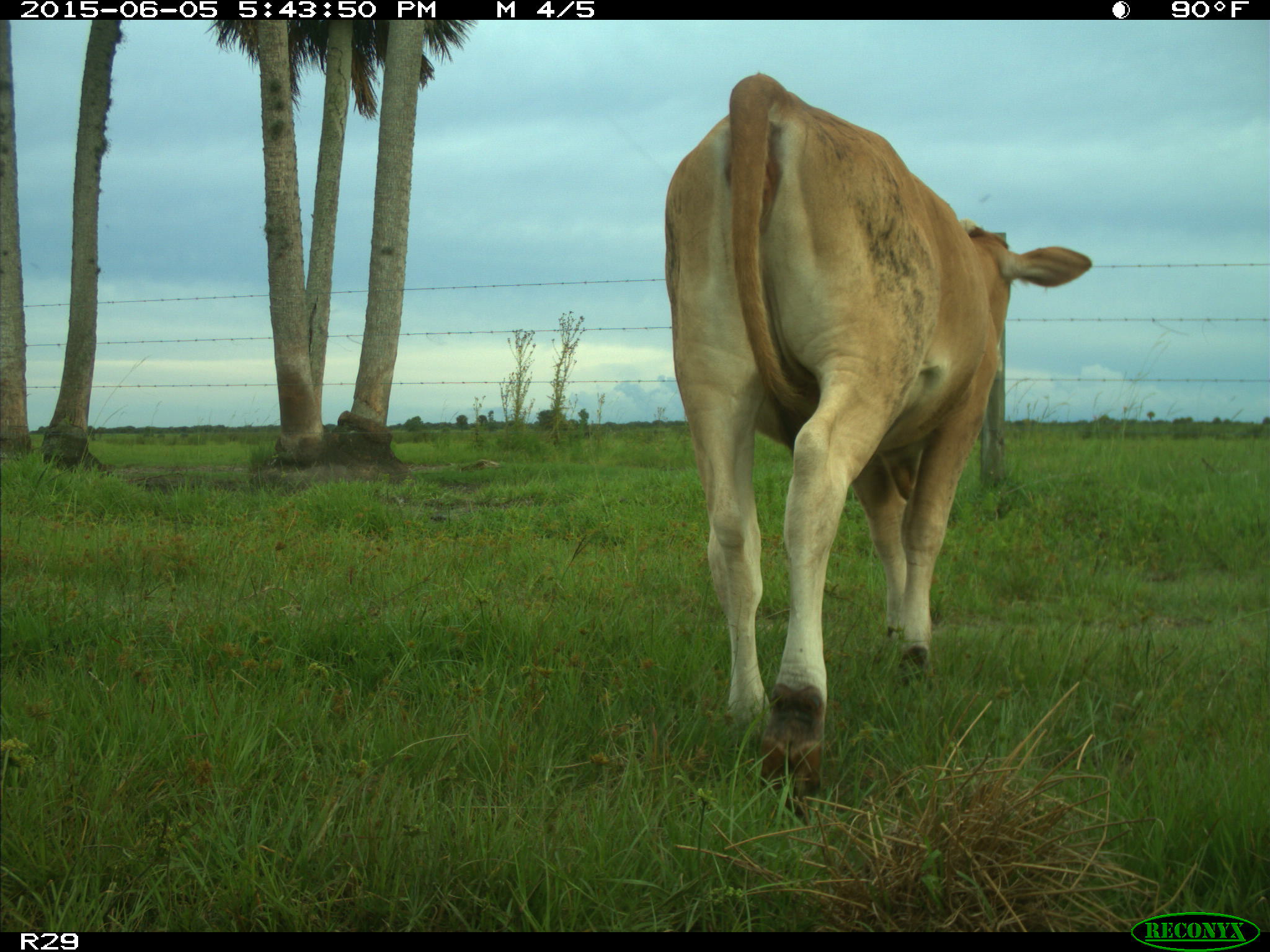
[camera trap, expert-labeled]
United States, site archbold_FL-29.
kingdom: Animalia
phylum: Chordata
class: Mammalia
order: Artiodactyla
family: Bovidae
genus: Bos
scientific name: Bos taurus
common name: domestic cow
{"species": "Bos taurus (domestic cow)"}